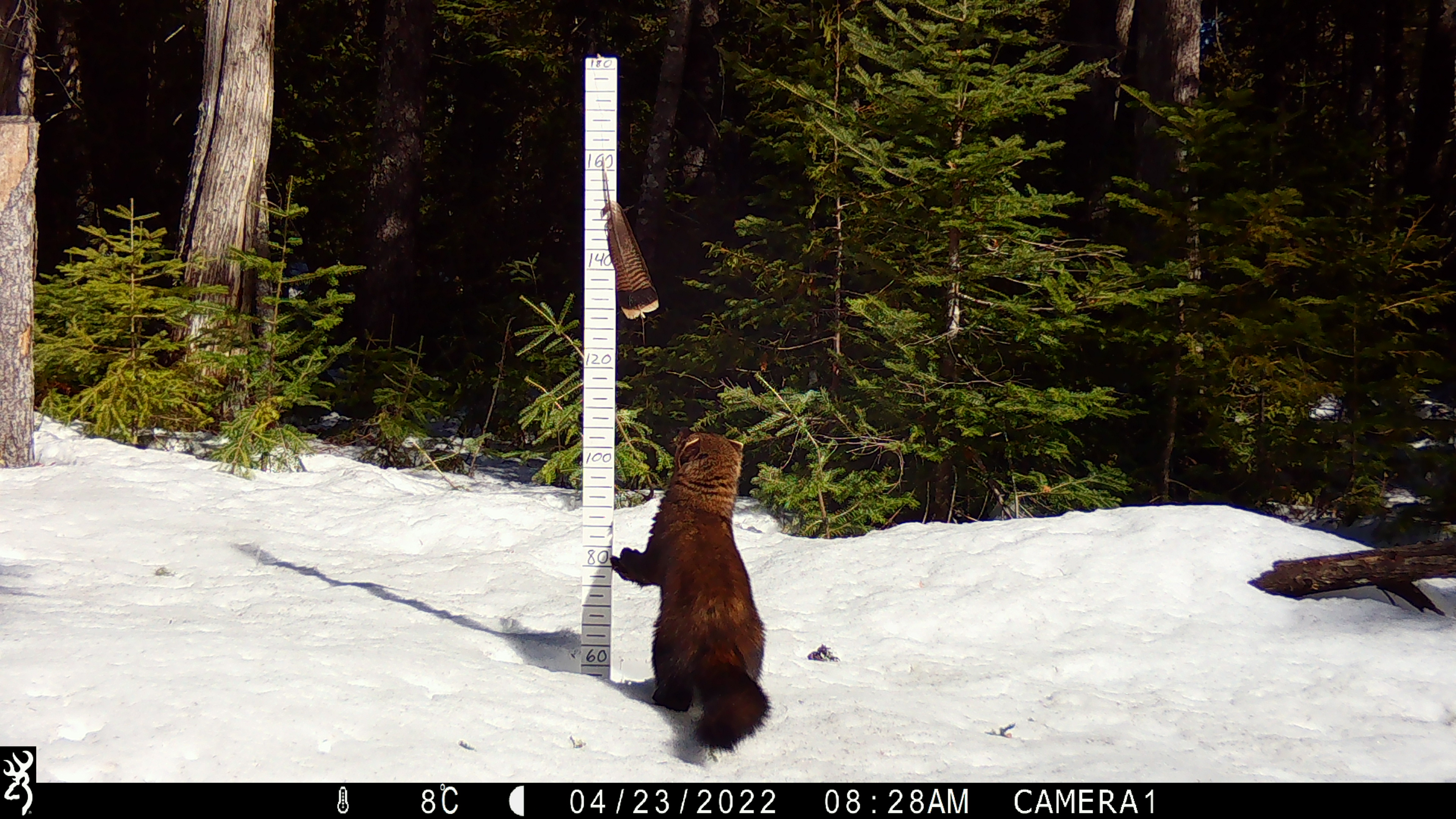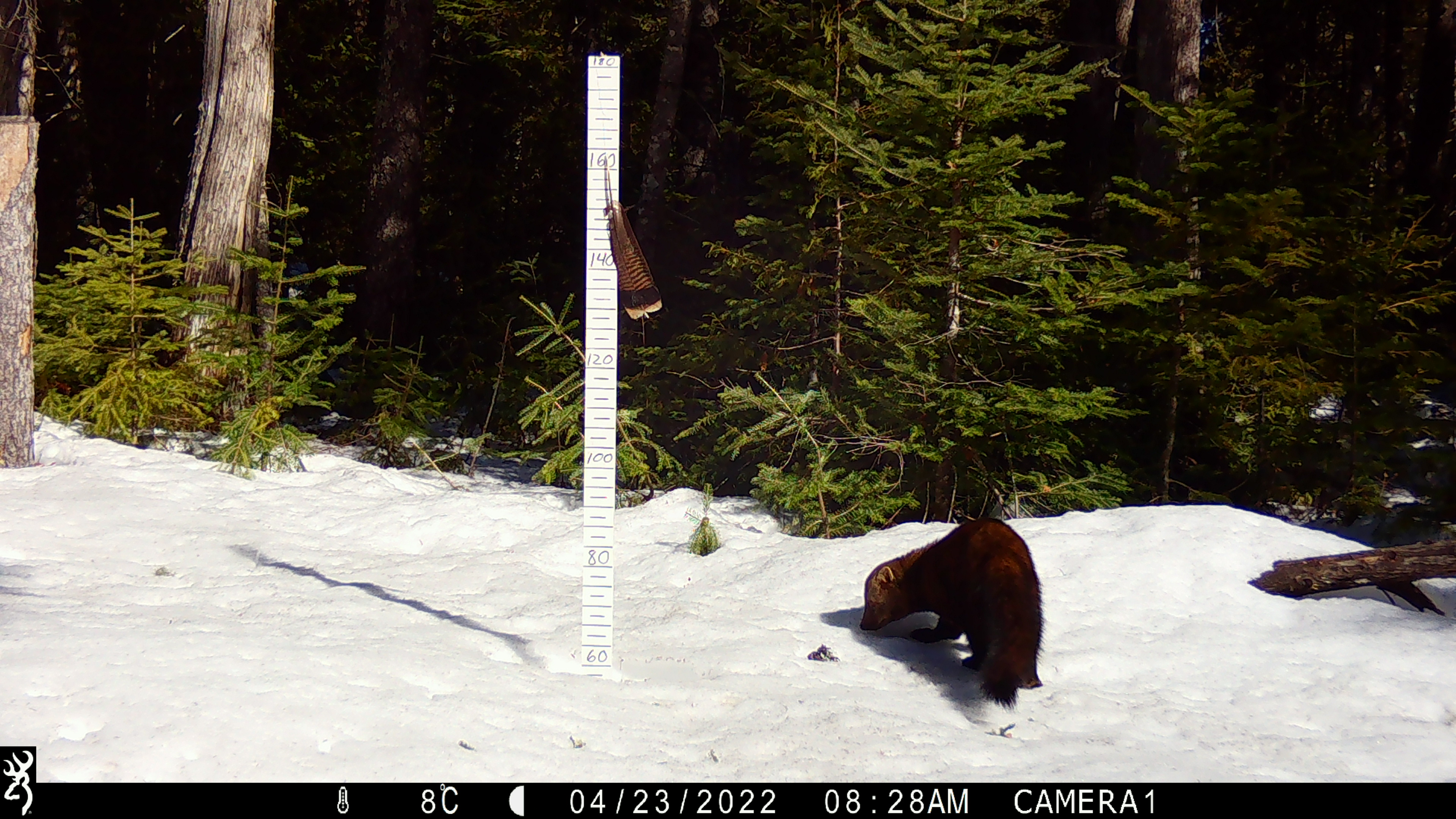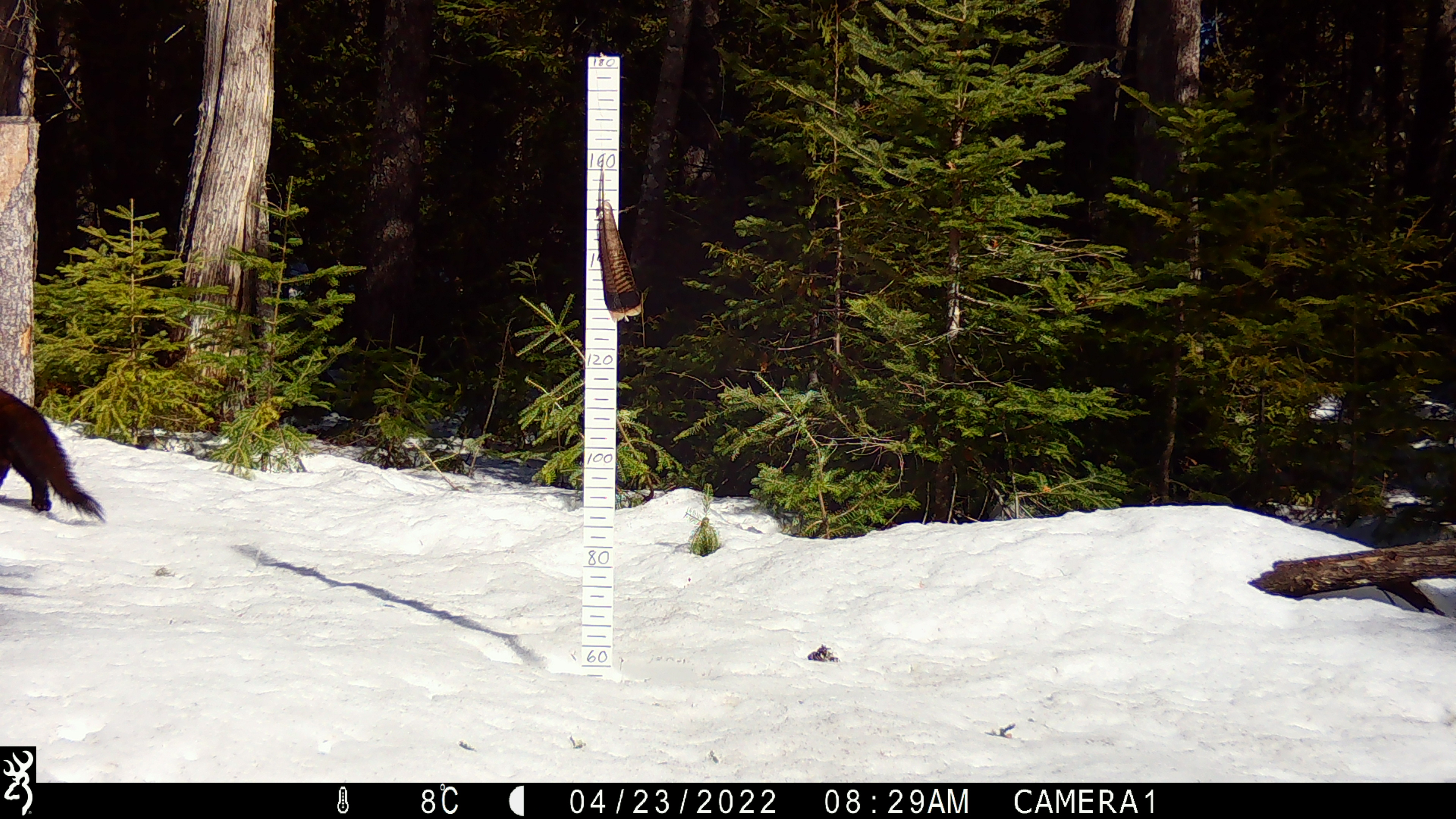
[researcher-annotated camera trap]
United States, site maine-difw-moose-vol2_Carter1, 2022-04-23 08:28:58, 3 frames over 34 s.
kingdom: Animalia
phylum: Chordata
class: Mammalia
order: Carnivora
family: Mustelidae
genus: Pekania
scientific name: Pekania pennanti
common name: fisher